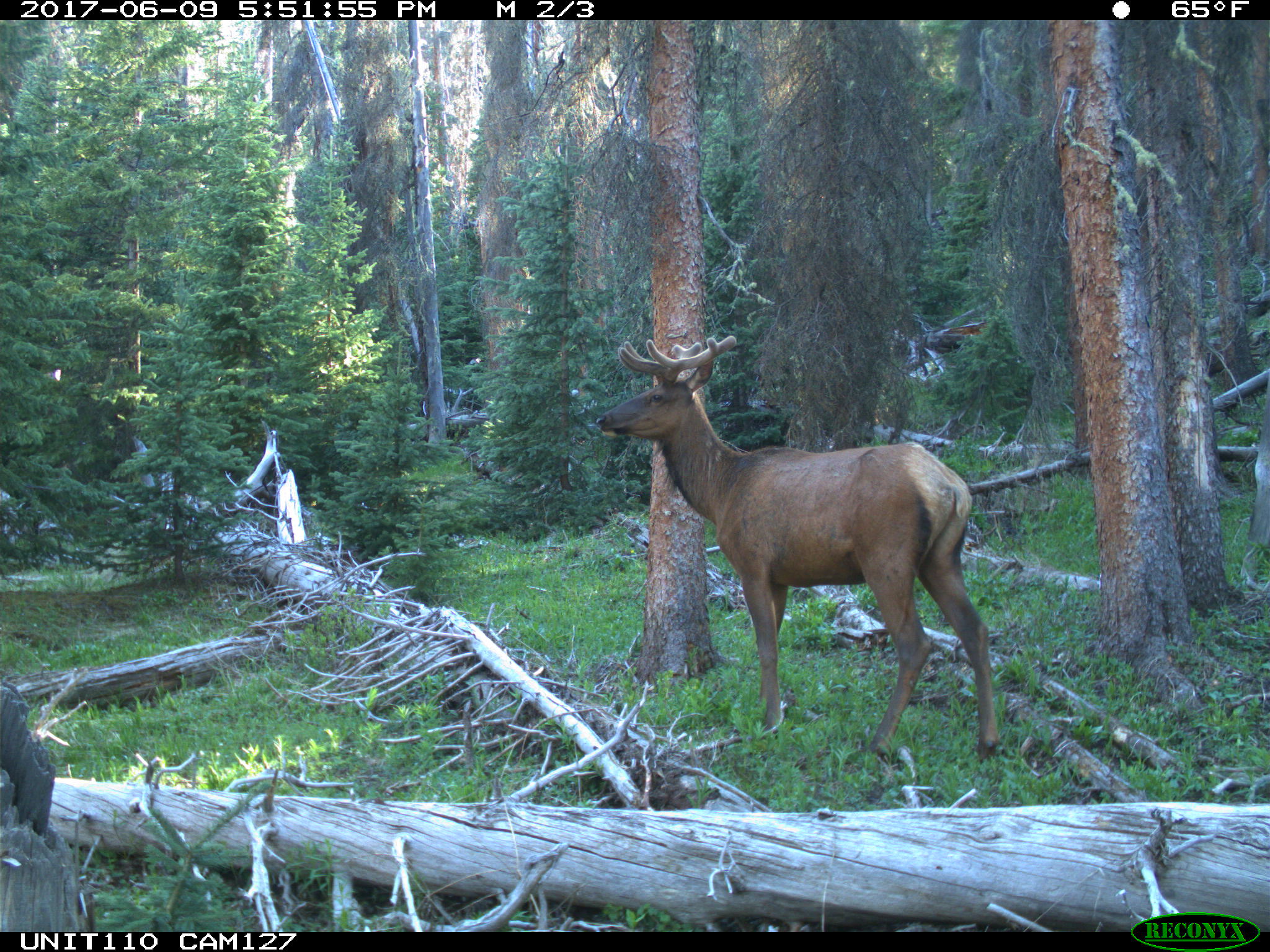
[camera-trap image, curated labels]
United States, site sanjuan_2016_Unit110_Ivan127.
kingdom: Animalia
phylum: Chordata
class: Mammalia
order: Artiodactyla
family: Cervidae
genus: Cervus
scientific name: Cervus elaphus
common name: red deer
Cervus elaphus (red deer).